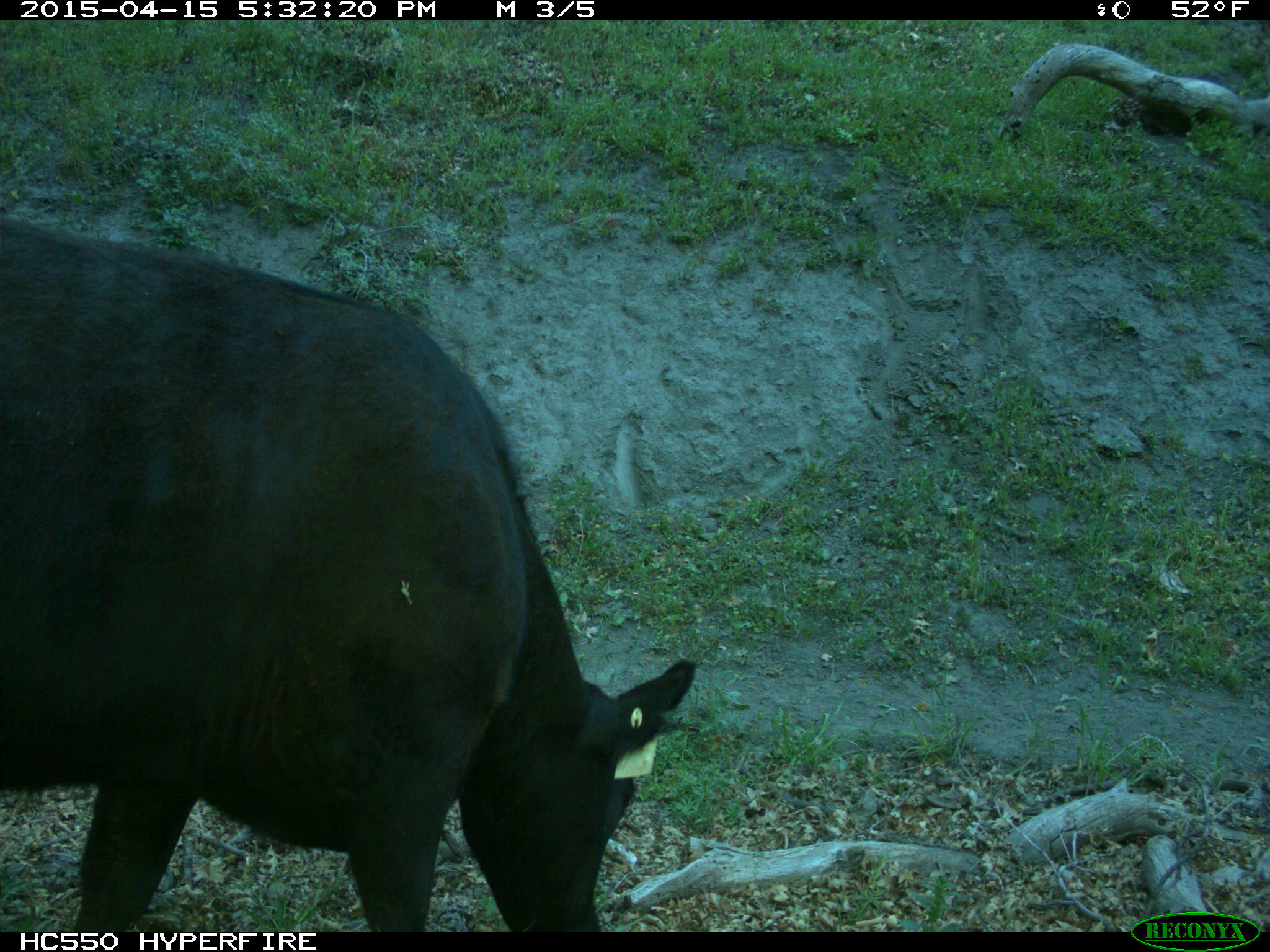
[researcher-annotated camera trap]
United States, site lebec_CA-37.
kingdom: Animalia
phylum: Chordata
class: Mammalia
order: Artiodactyla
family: Bovidae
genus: Bos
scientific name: Bos taurus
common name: domestic cow